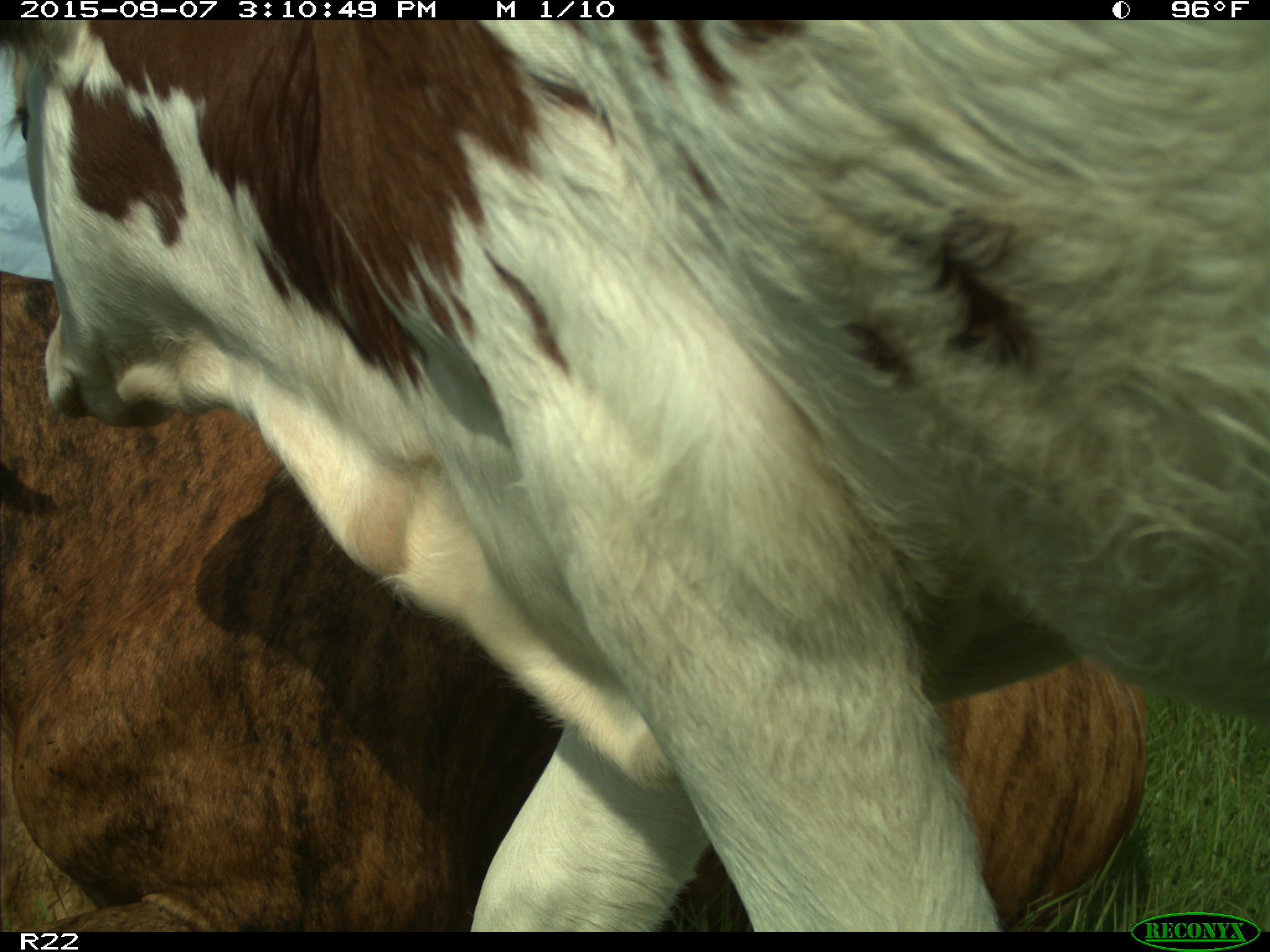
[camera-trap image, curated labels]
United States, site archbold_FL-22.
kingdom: Animalia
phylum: Chordata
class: Mammalia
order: Artiodactyla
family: Bovidae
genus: Bos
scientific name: Bos taurus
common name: domestic cow